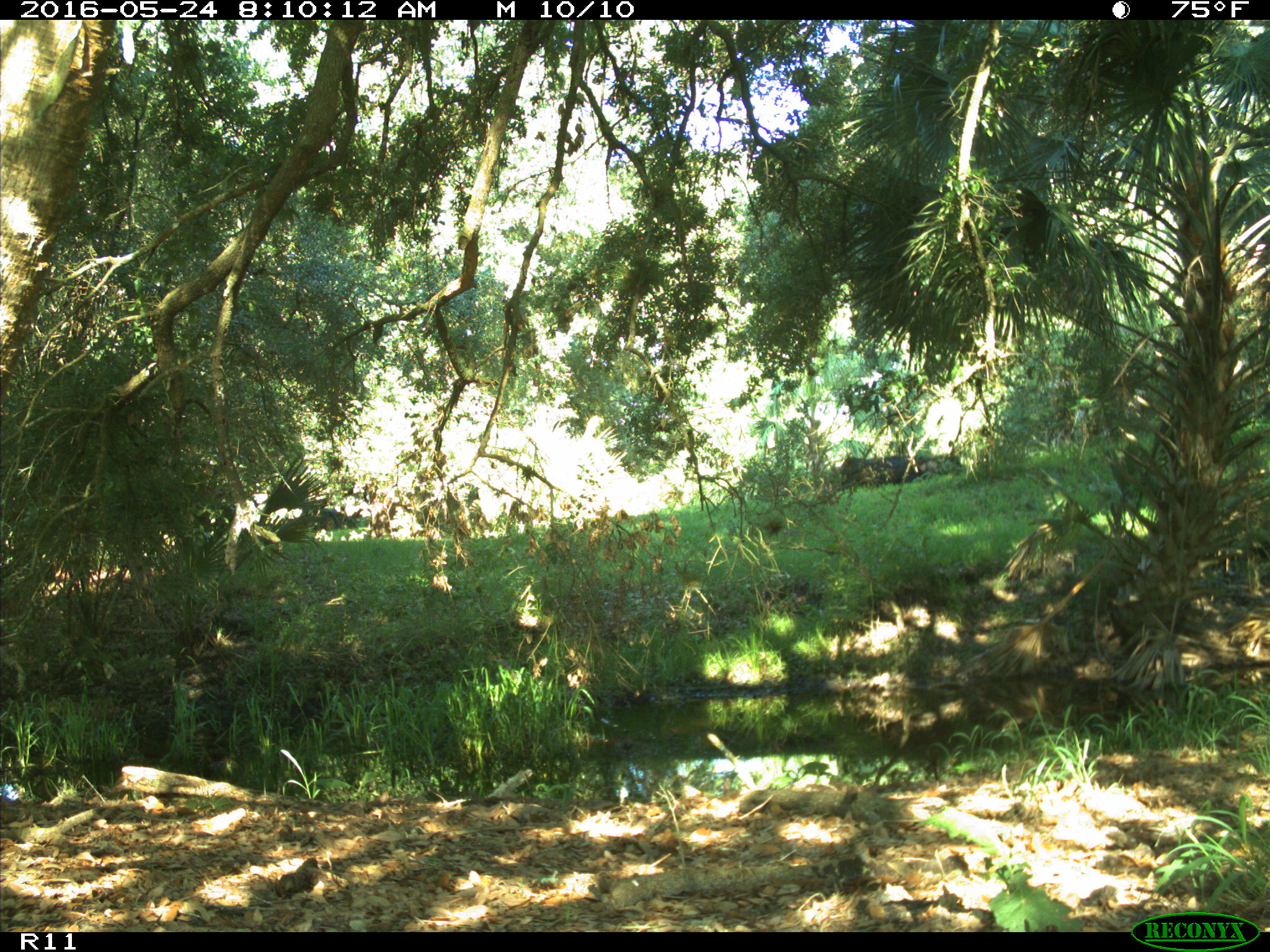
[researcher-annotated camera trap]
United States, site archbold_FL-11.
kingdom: Animalia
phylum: Chordata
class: Mammalia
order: Artiodactyla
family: Bovidae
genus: Bos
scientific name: Bos taurus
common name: domestic cow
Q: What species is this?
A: Bos taurus (domestic cow).